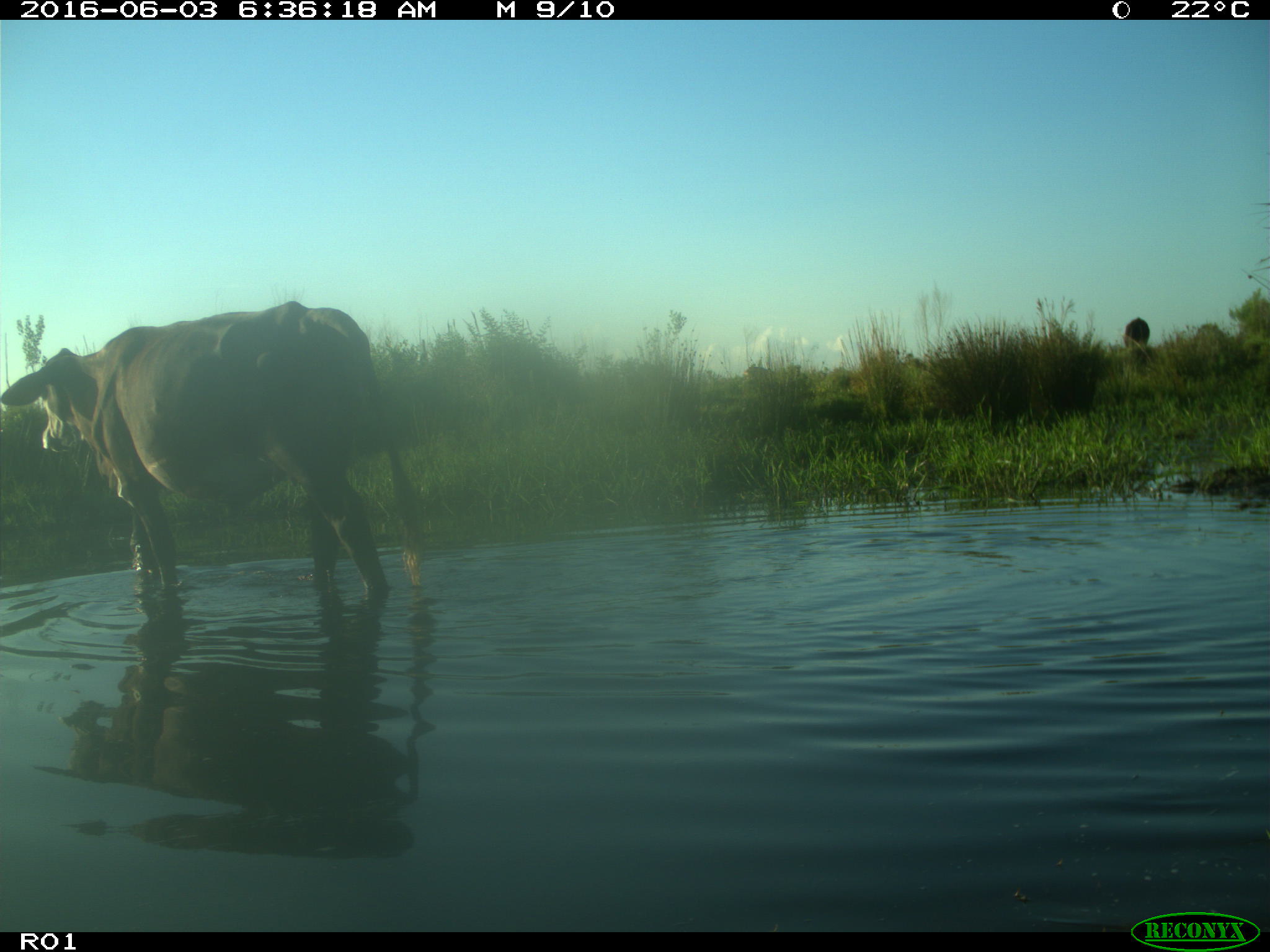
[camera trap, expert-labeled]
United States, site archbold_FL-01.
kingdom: Animalia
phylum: Chordata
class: Mammalia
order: Artiodactyla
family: Bovidae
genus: Bos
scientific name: Bos taurus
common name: domestic cow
Bos taurus (domestic cow).